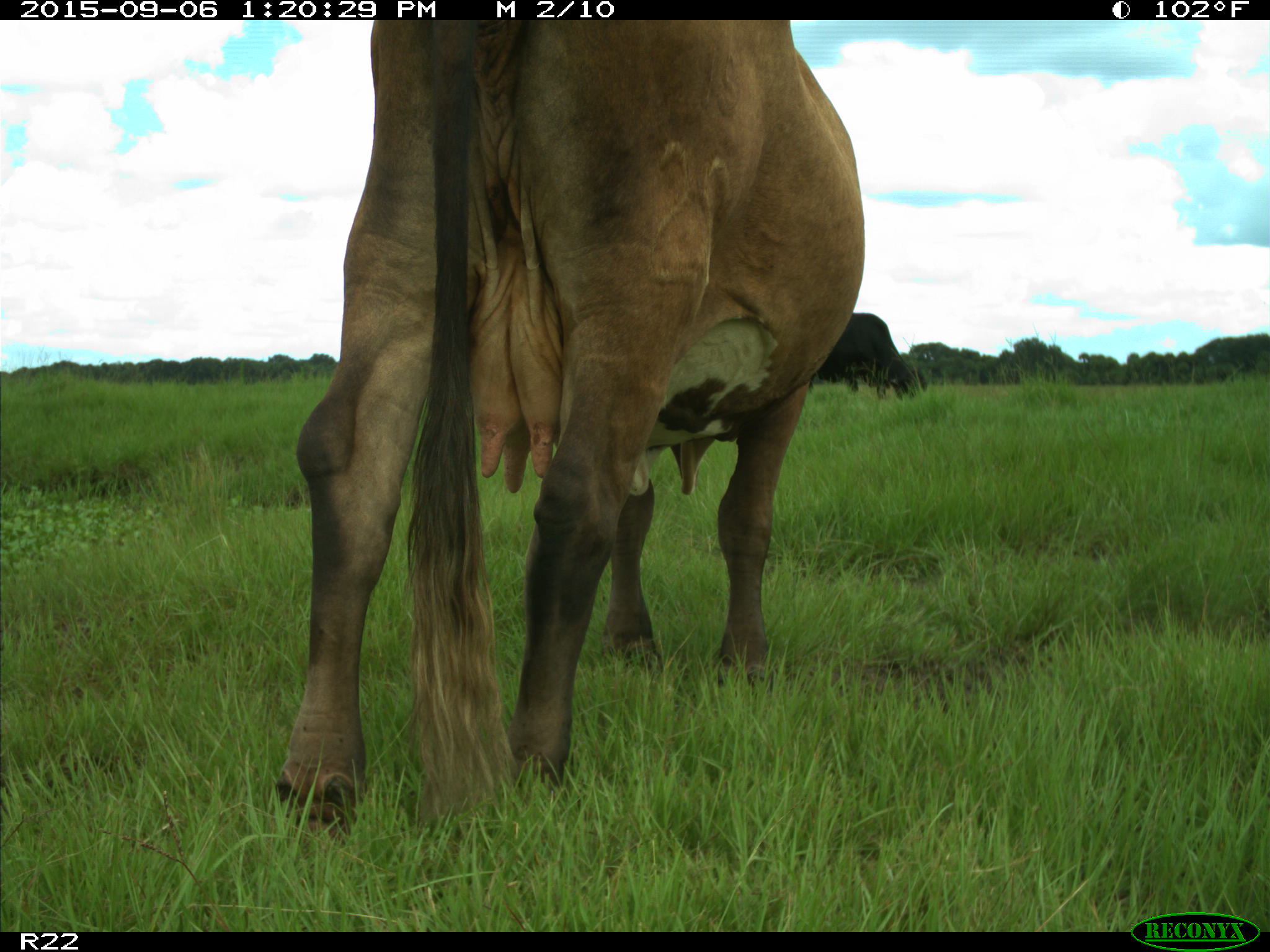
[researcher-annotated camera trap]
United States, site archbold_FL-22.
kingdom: Animalia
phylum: Chordata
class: Mammalia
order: Artiodactyla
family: Bovidae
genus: Bos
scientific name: Bos taurus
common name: domestic cow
Bos taurus (domestic cow).